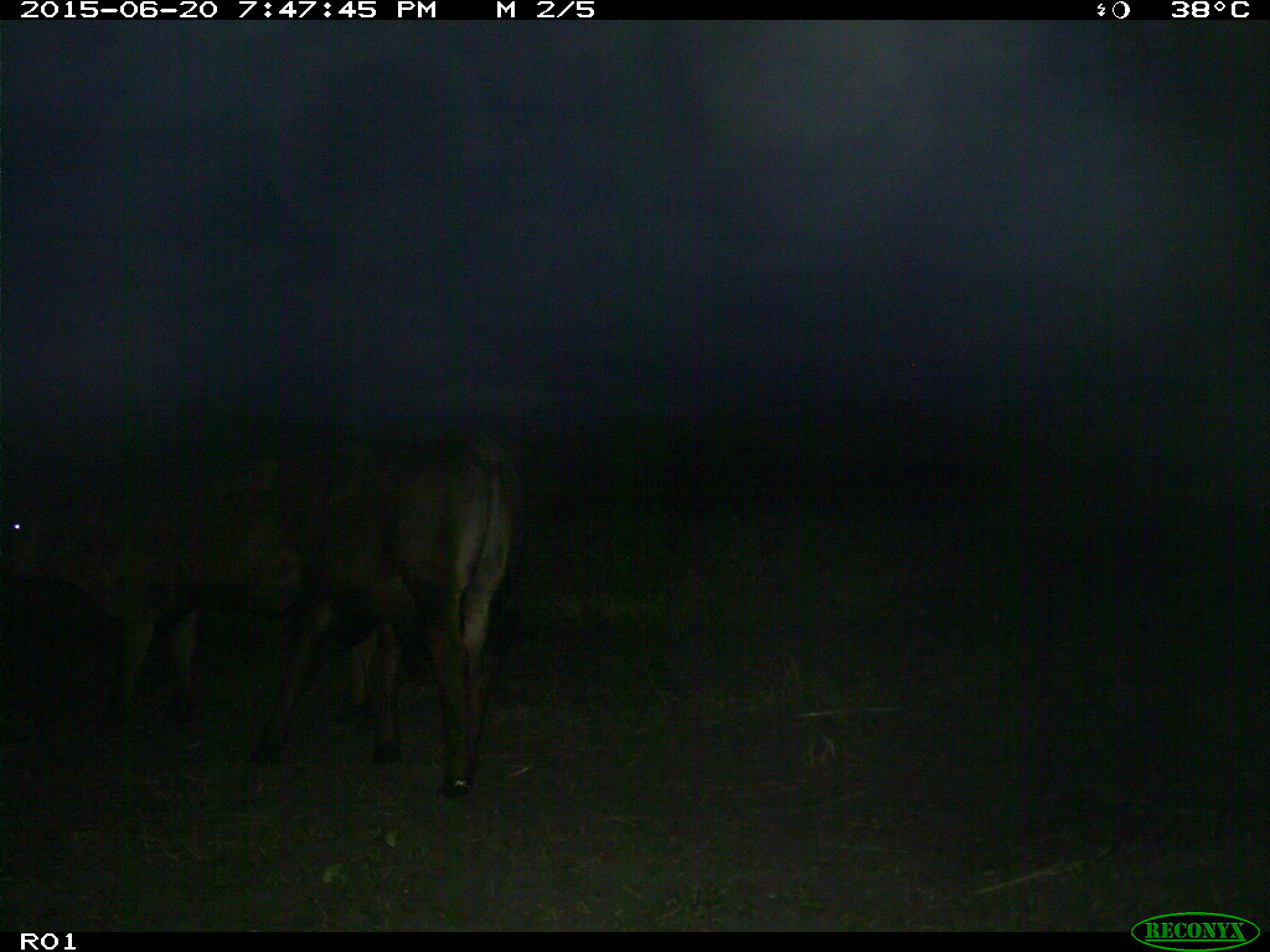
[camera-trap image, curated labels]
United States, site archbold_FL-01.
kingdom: Animalia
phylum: Chordata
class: Mammalia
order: Artiodactyla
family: Bovidae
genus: Bos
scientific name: Bos taurus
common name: domestic cow